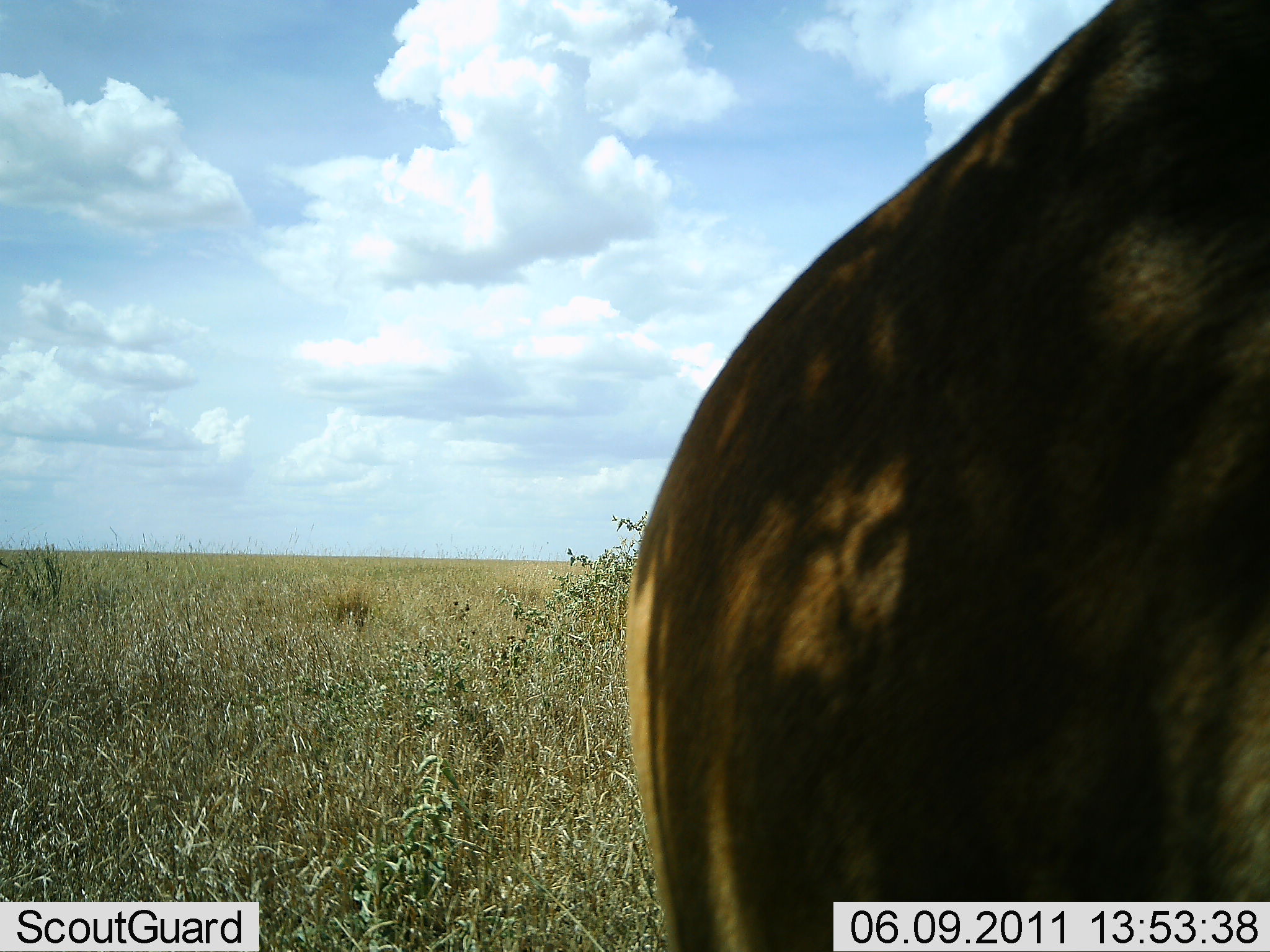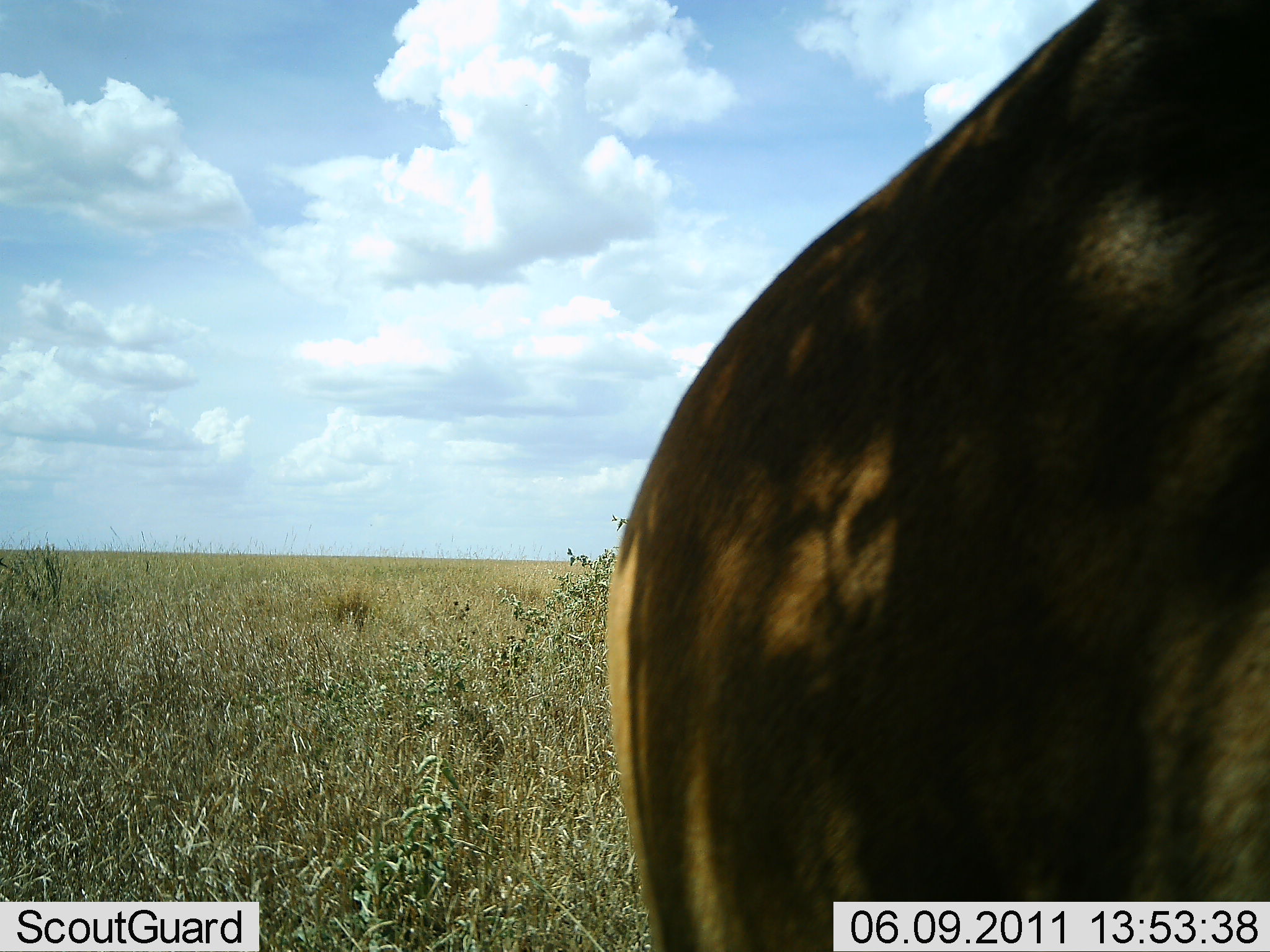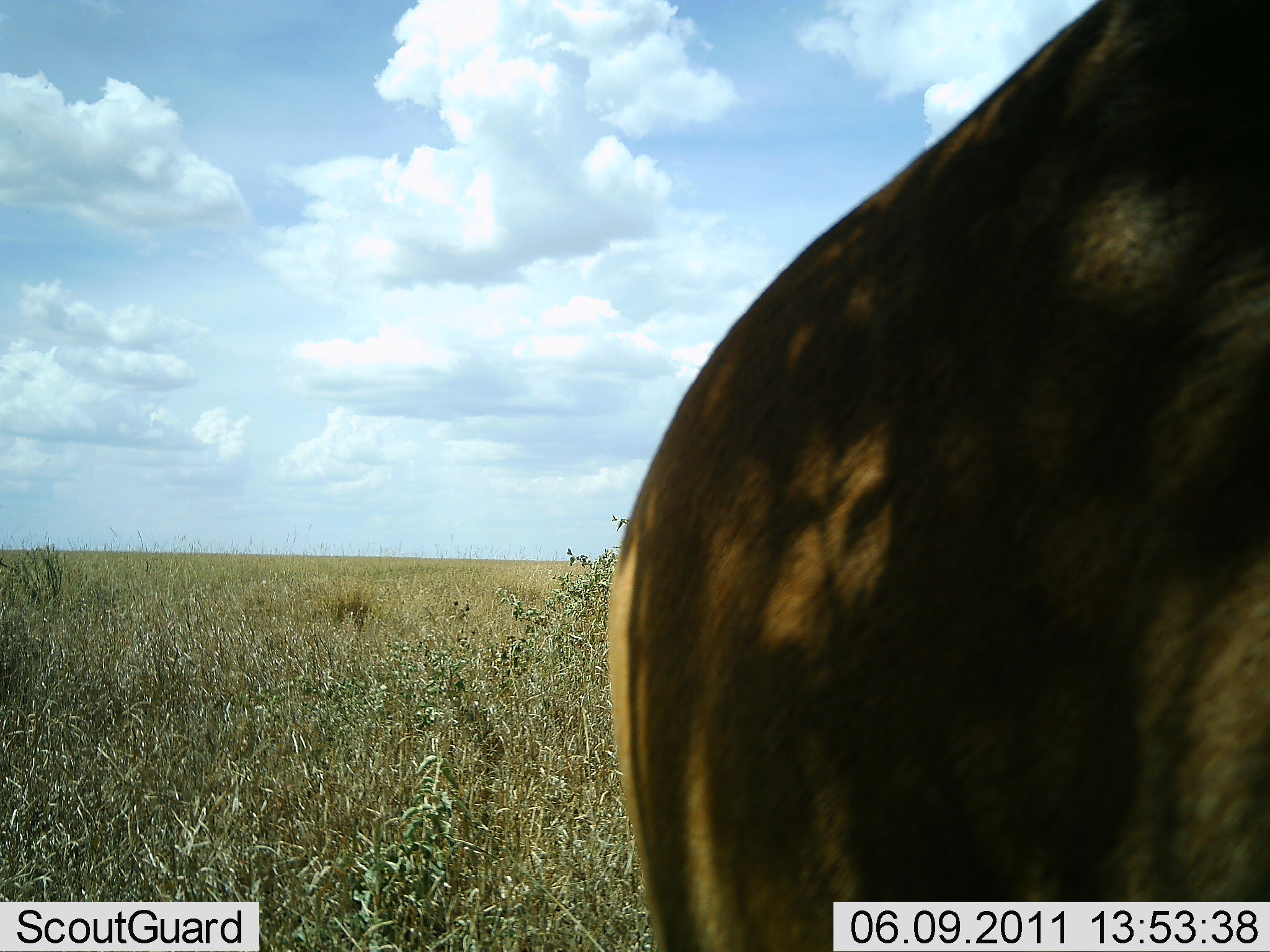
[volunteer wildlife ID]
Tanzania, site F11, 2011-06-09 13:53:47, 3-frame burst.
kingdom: Animalia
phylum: Chordata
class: Mammalia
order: Artiodactyla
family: Bovidae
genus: Alcelaphus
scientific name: Alcelaphus buselaphus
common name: hartebeest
Hartebeest (Alcelaphus buselaphus), count 1. Behavior (volunteer vote fractions): standing 100%, resting 12%, moving 0%, interacting 0%. Young present (vote fraction): 0%. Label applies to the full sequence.